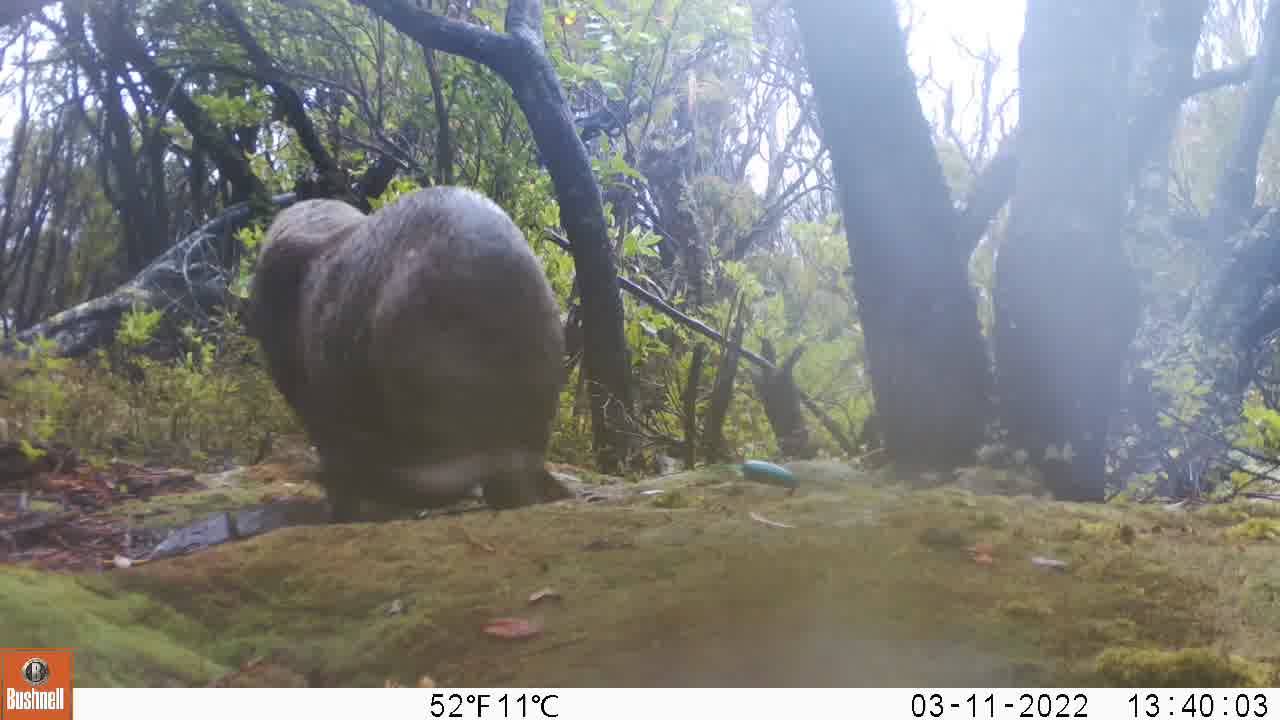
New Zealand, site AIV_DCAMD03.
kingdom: Animalia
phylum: Chordata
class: Mammalia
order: Carnivora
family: Otariidae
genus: Phocarctos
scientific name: Phocarctos hookeri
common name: new zealand sea lion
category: sealion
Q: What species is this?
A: Sealion (new zealand sea lion) (Phocarctos hookeri).